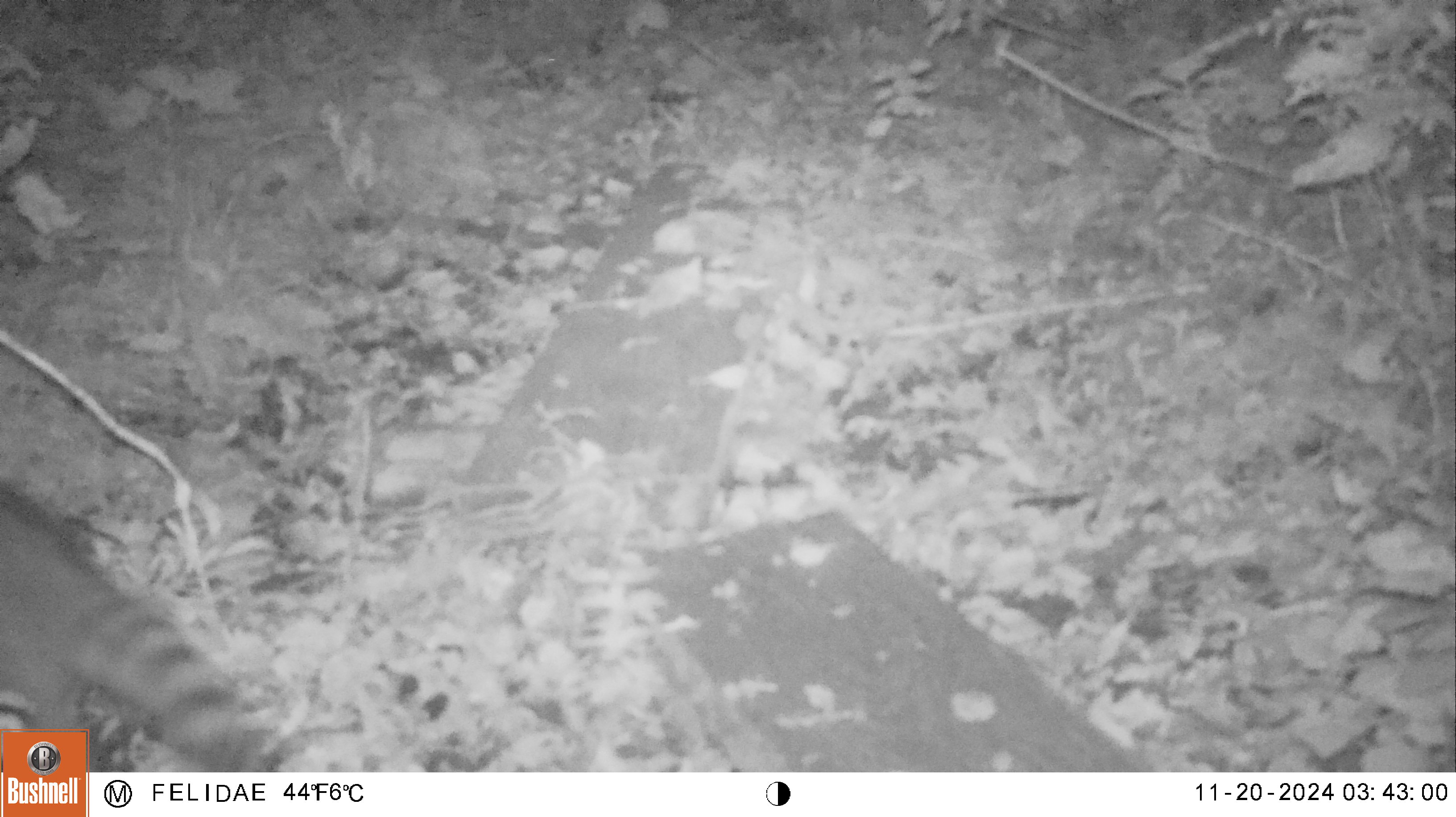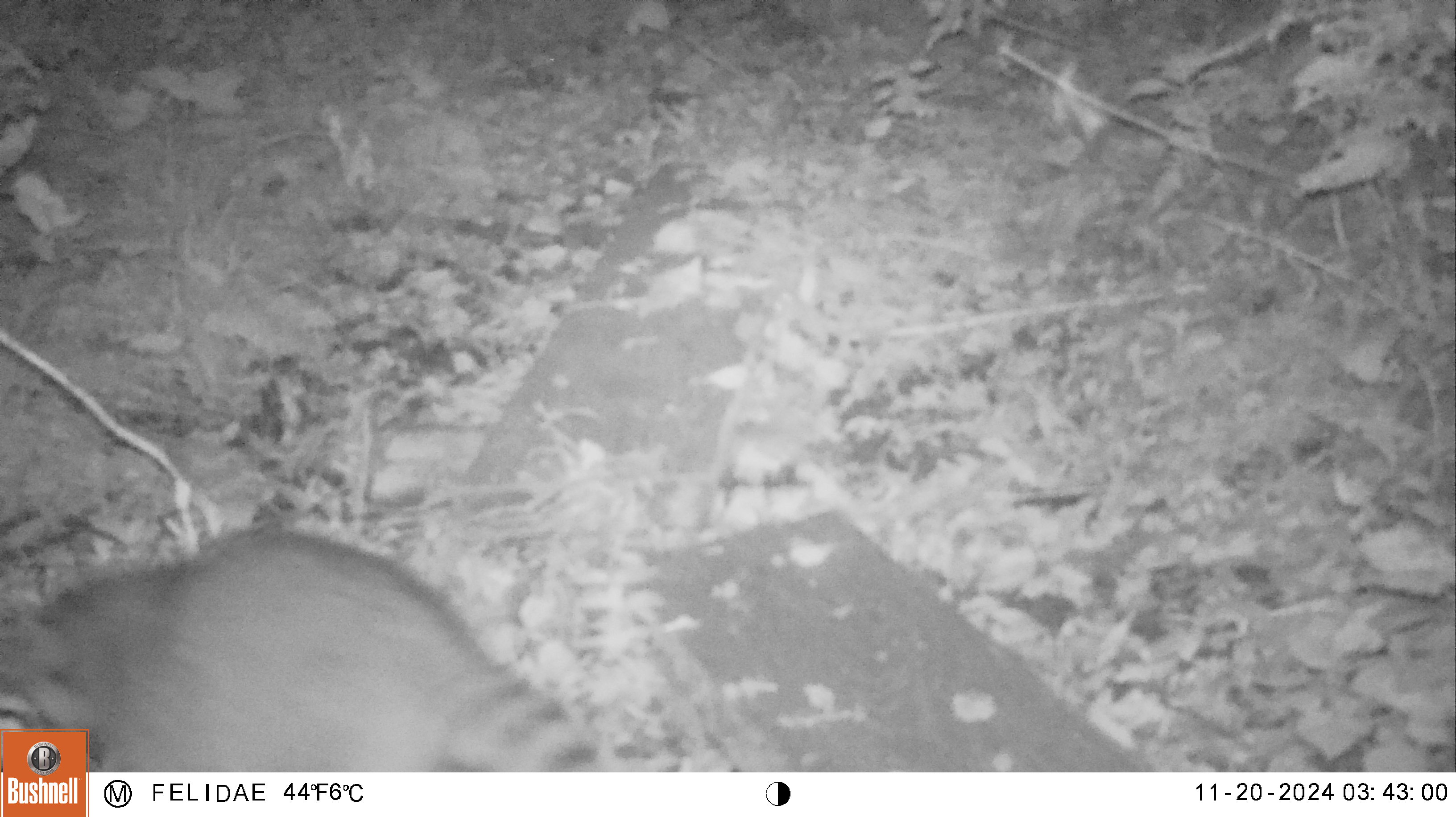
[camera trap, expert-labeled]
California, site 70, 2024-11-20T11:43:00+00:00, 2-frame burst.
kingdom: Animalia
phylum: Chordata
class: Mammalia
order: Carnivora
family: Procyonidae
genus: Procyon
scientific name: Procyon lotor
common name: raccoon